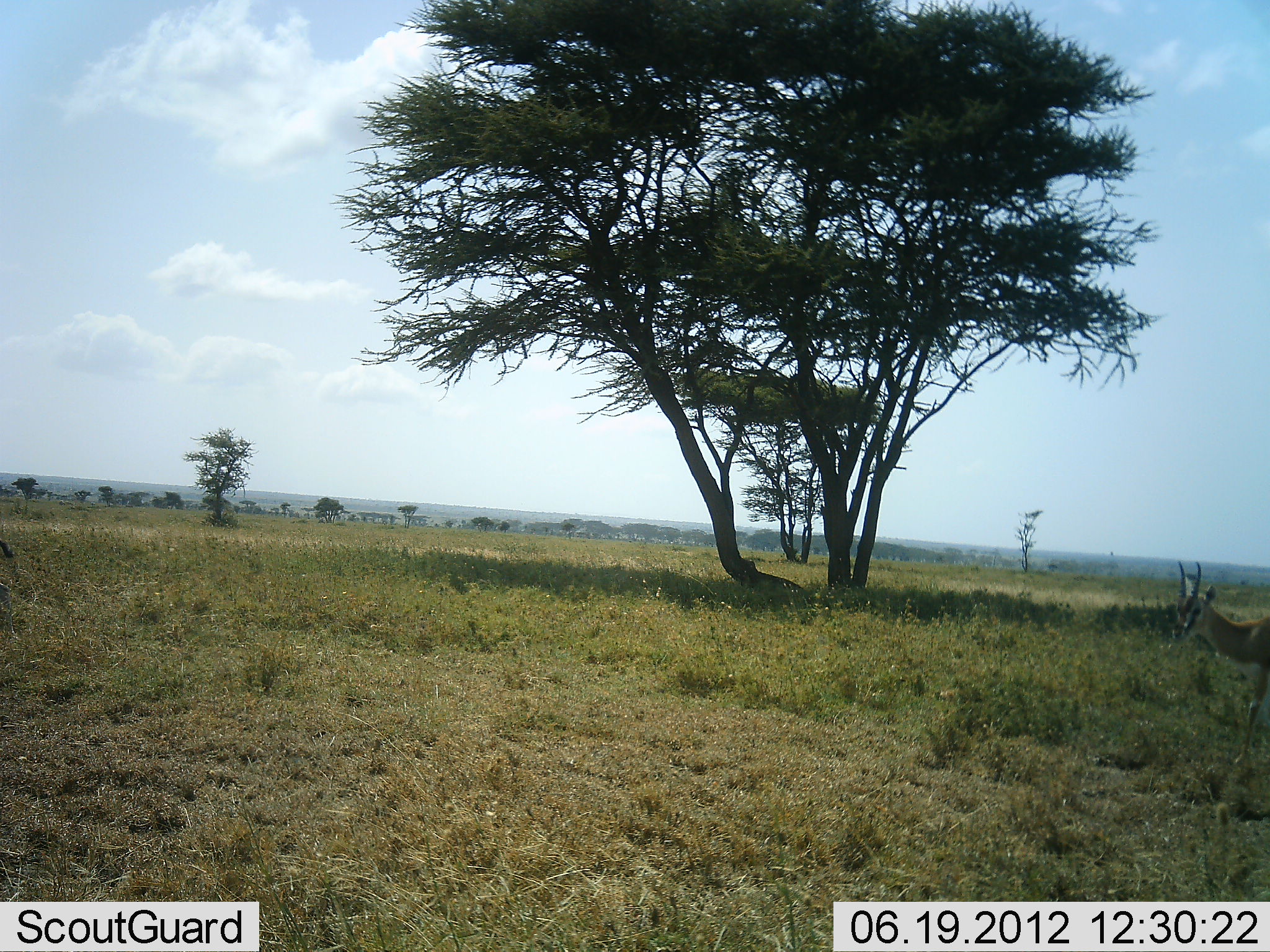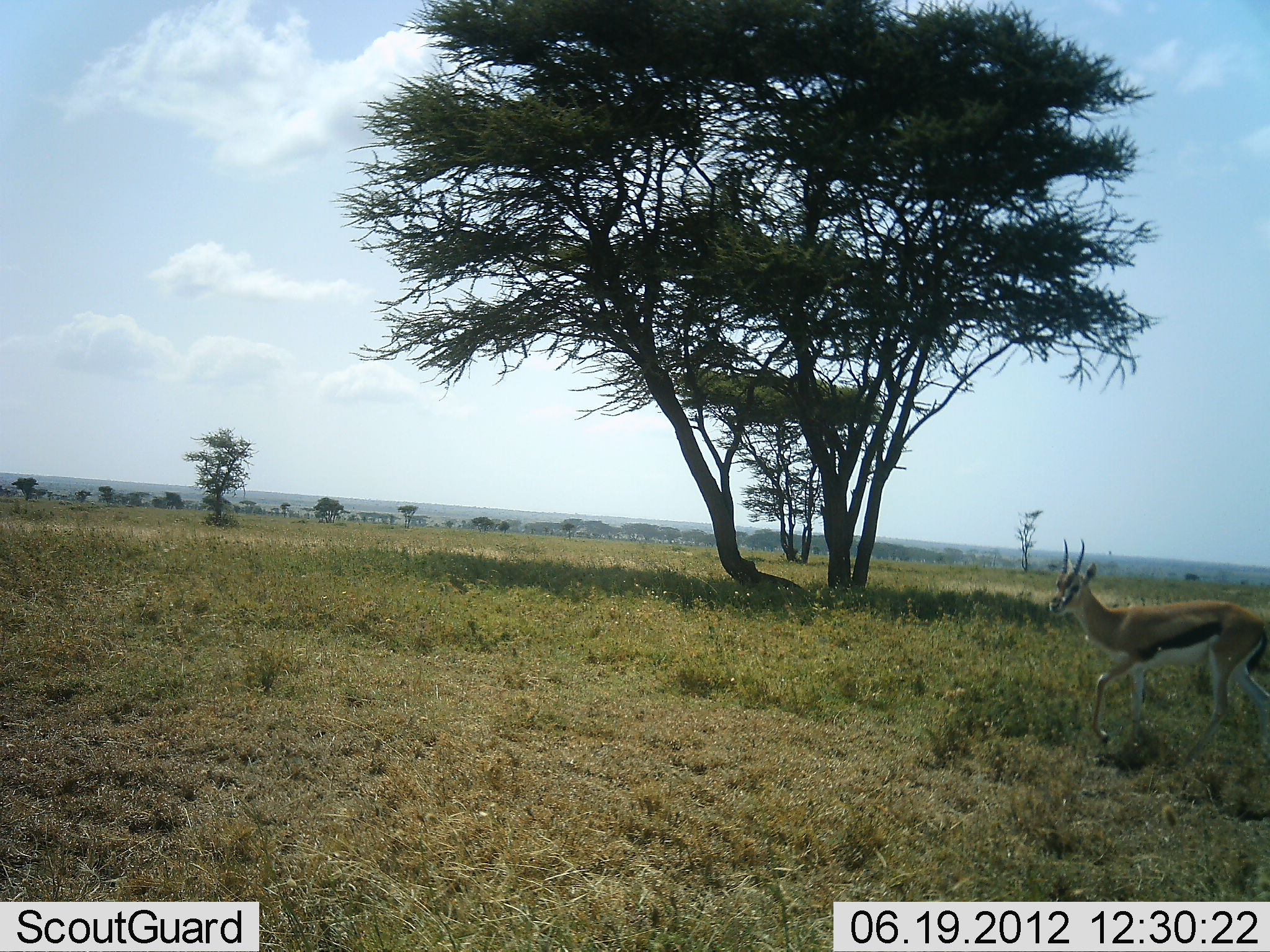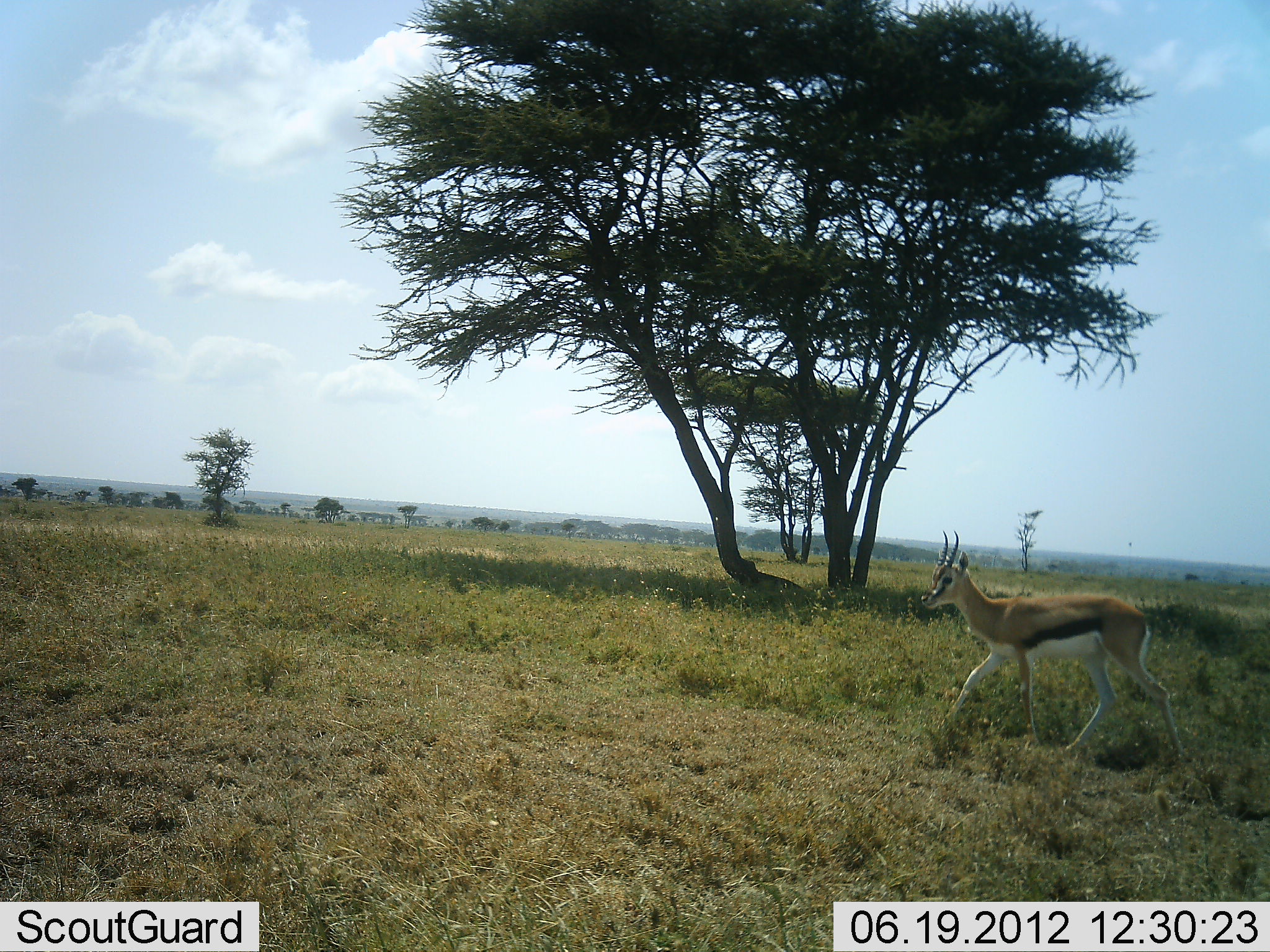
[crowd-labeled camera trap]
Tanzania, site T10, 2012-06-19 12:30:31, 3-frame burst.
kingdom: Animalia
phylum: Chordata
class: Mammalia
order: Artiodactyla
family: Bovidae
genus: Eudorcas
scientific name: Eudorcas thomsonii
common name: thomson's gazelle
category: gazellethomsons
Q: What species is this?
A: Gazellethomsons (thomson's gazelle) (Eudorcas thomsonii).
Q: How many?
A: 1.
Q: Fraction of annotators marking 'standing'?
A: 0%.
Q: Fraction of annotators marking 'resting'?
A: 0%.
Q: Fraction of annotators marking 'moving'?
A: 100%.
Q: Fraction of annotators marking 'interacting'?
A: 0%.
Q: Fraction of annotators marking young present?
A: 0%.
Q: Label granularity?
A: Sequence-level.